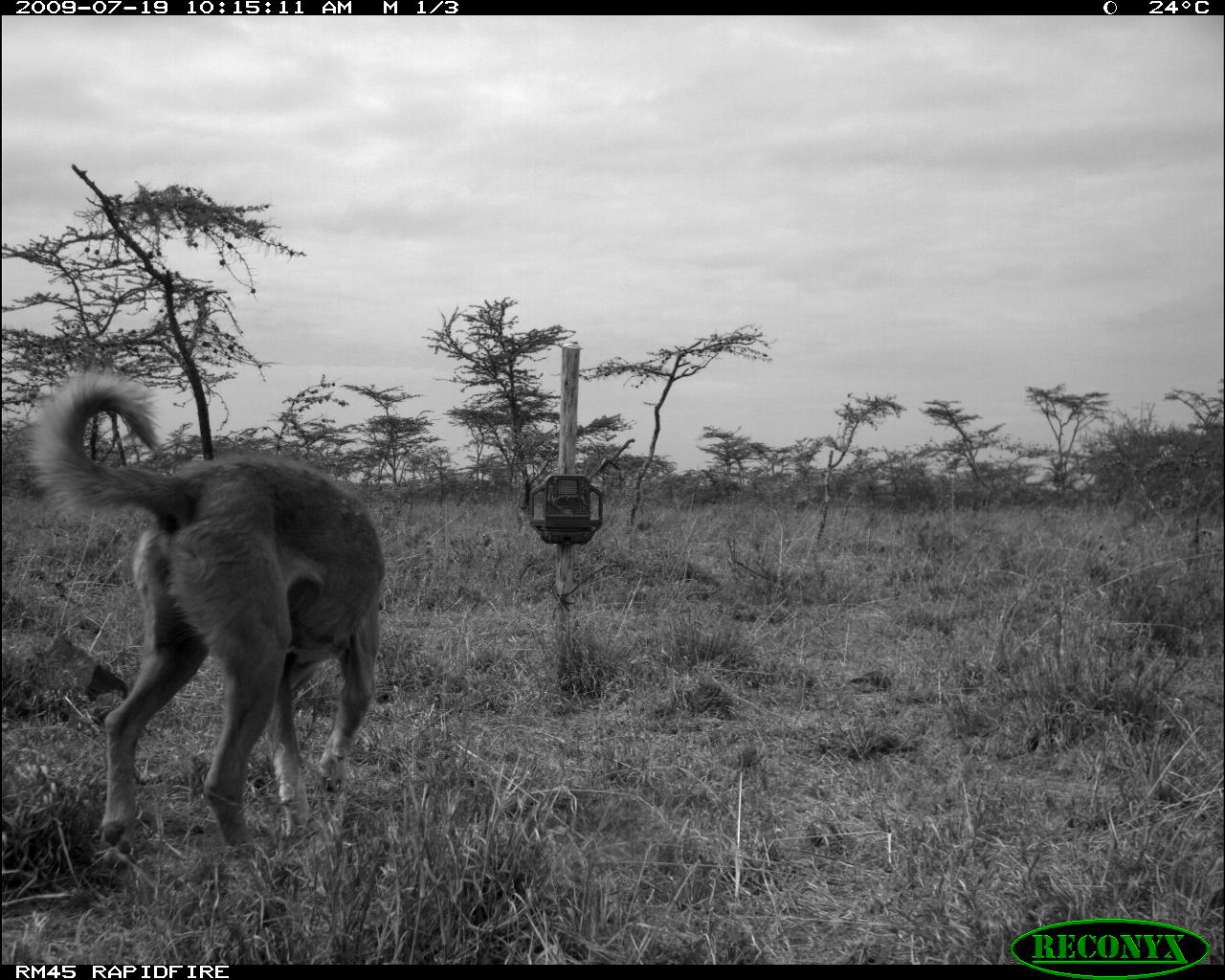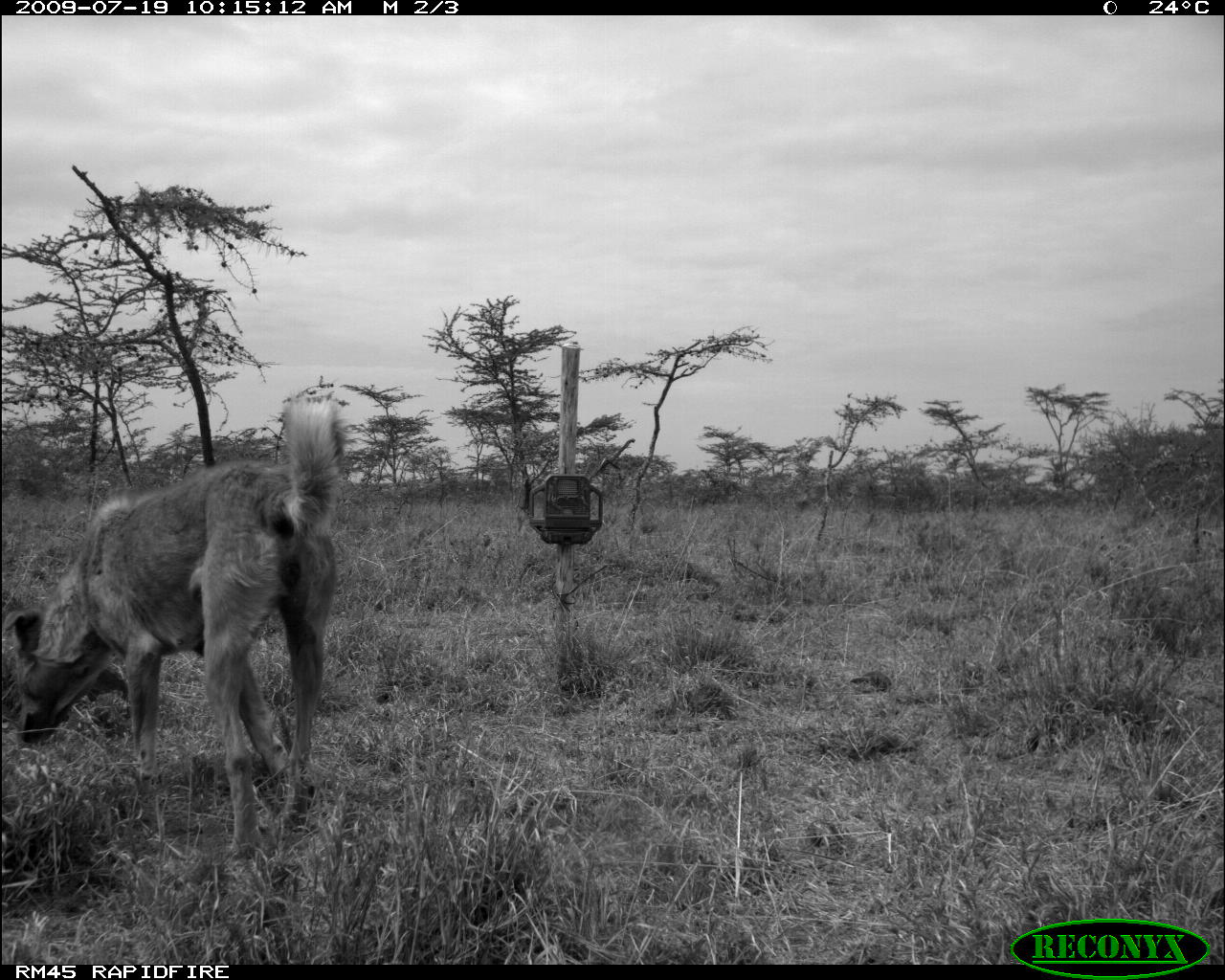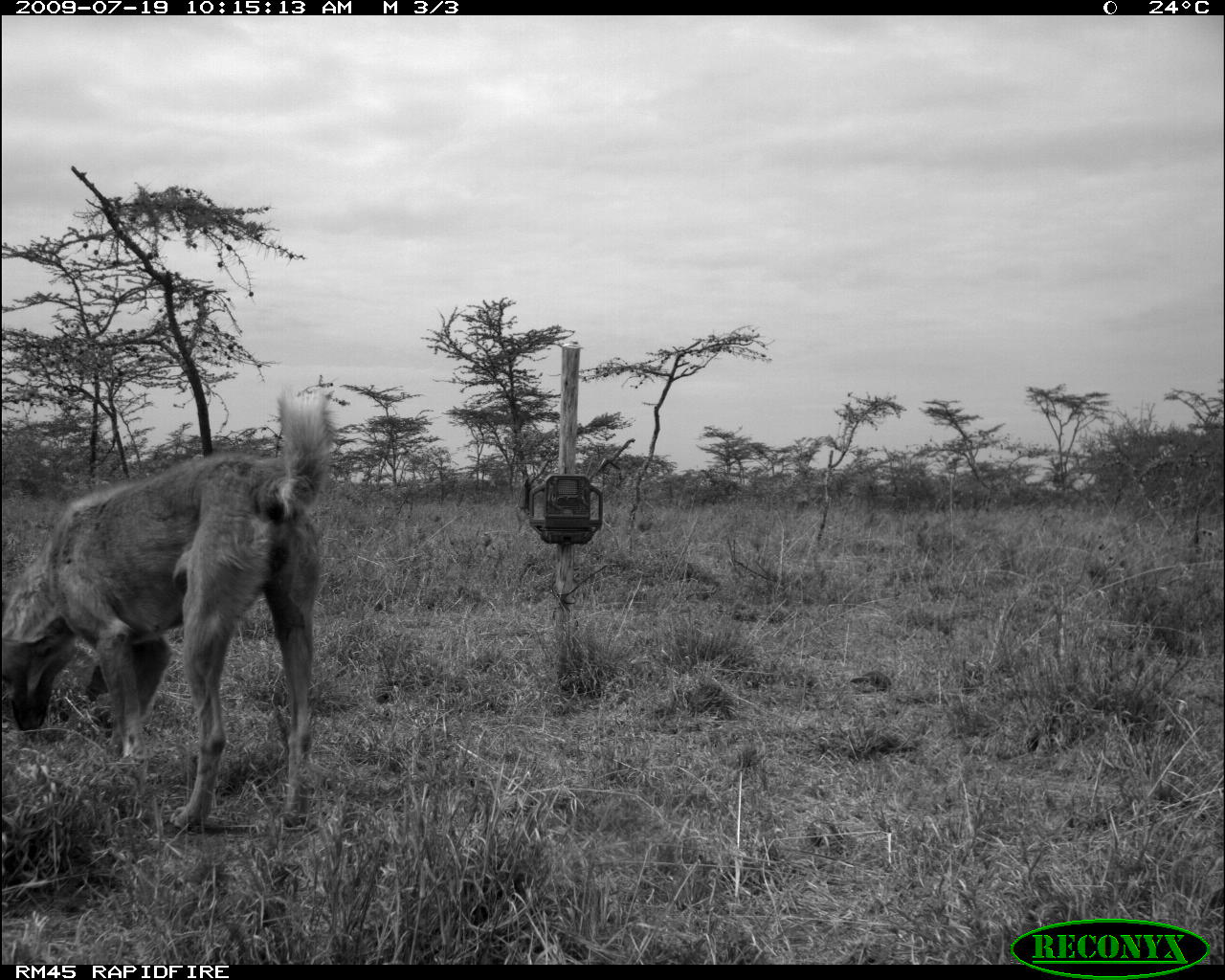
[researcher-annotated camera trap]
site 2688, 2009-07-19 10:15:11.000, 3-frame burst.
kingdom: Animalia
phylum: Chordata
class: Mammalia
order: Carnivora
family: Canidae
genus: Canis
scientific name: Canis familiaris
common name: domestic dog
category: canis lupus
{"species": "canis lupus (domestic dog) (Canis familiaris)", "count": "1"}